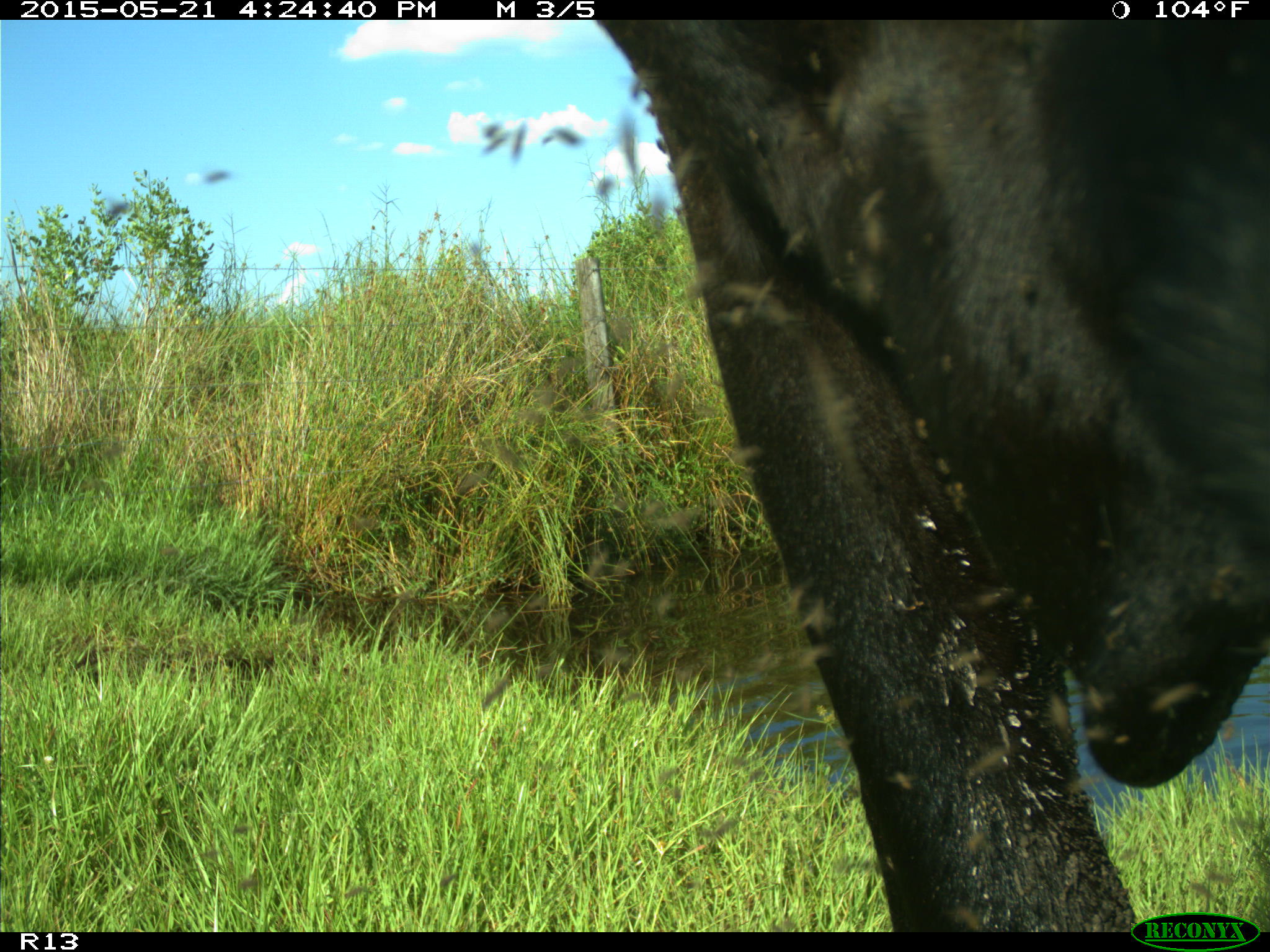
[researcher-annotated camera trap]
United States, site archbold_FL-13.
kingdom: Animalia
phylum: Chordata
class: Mammalia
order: Artiodactyla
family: Bovidae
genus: Bos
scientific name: Bos taurus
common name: domestic cow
Bos taurus (domestic cow).